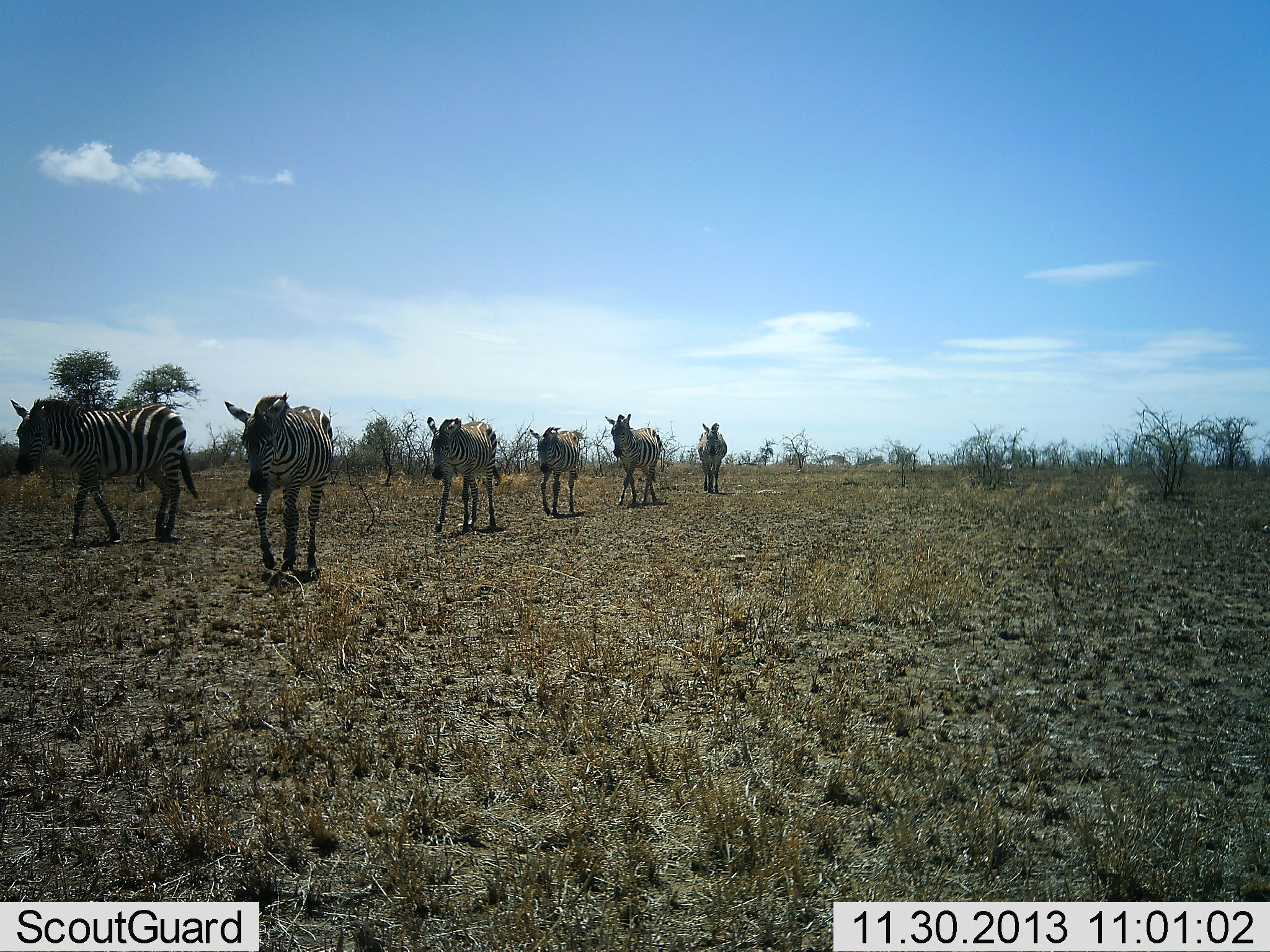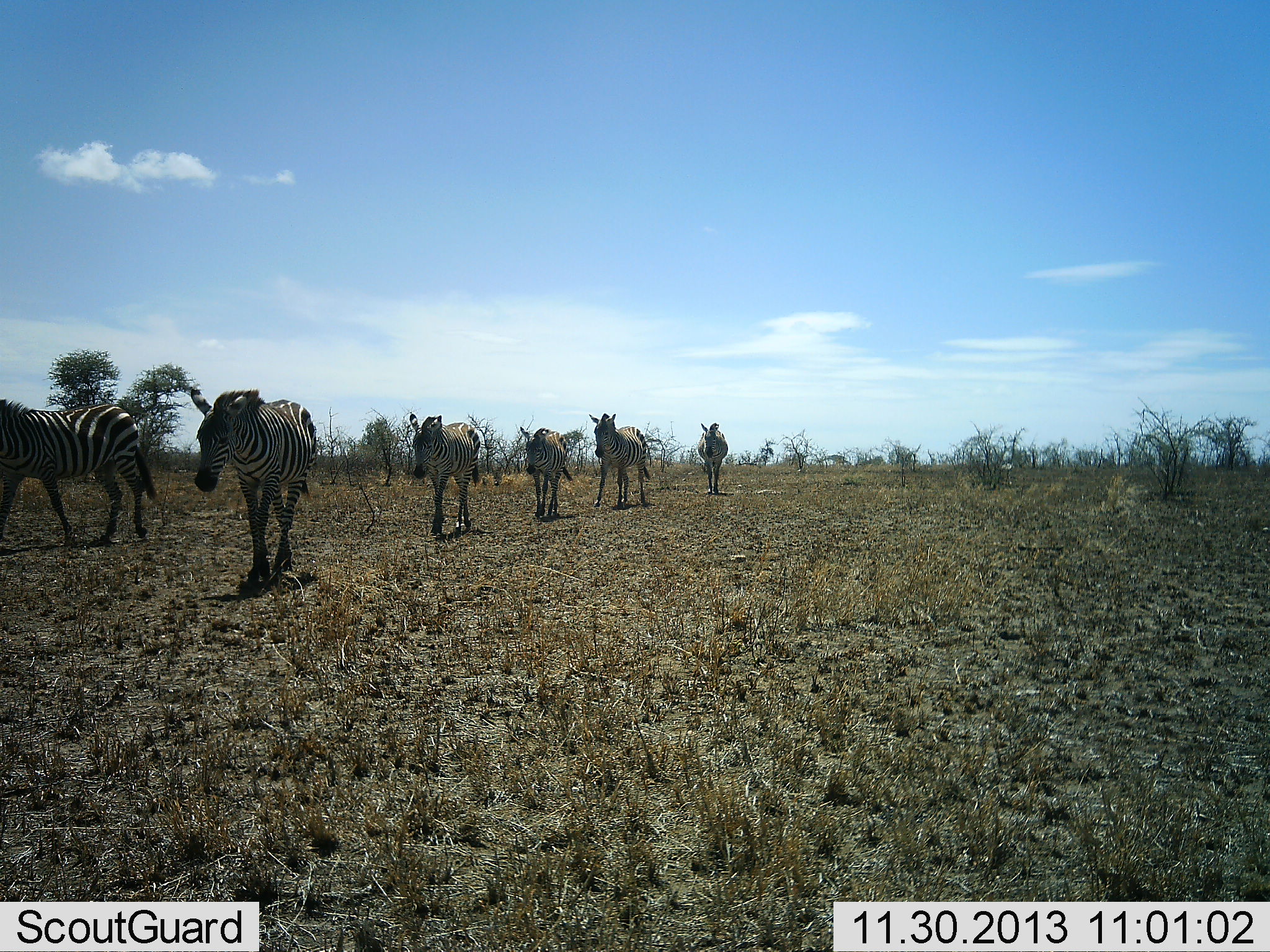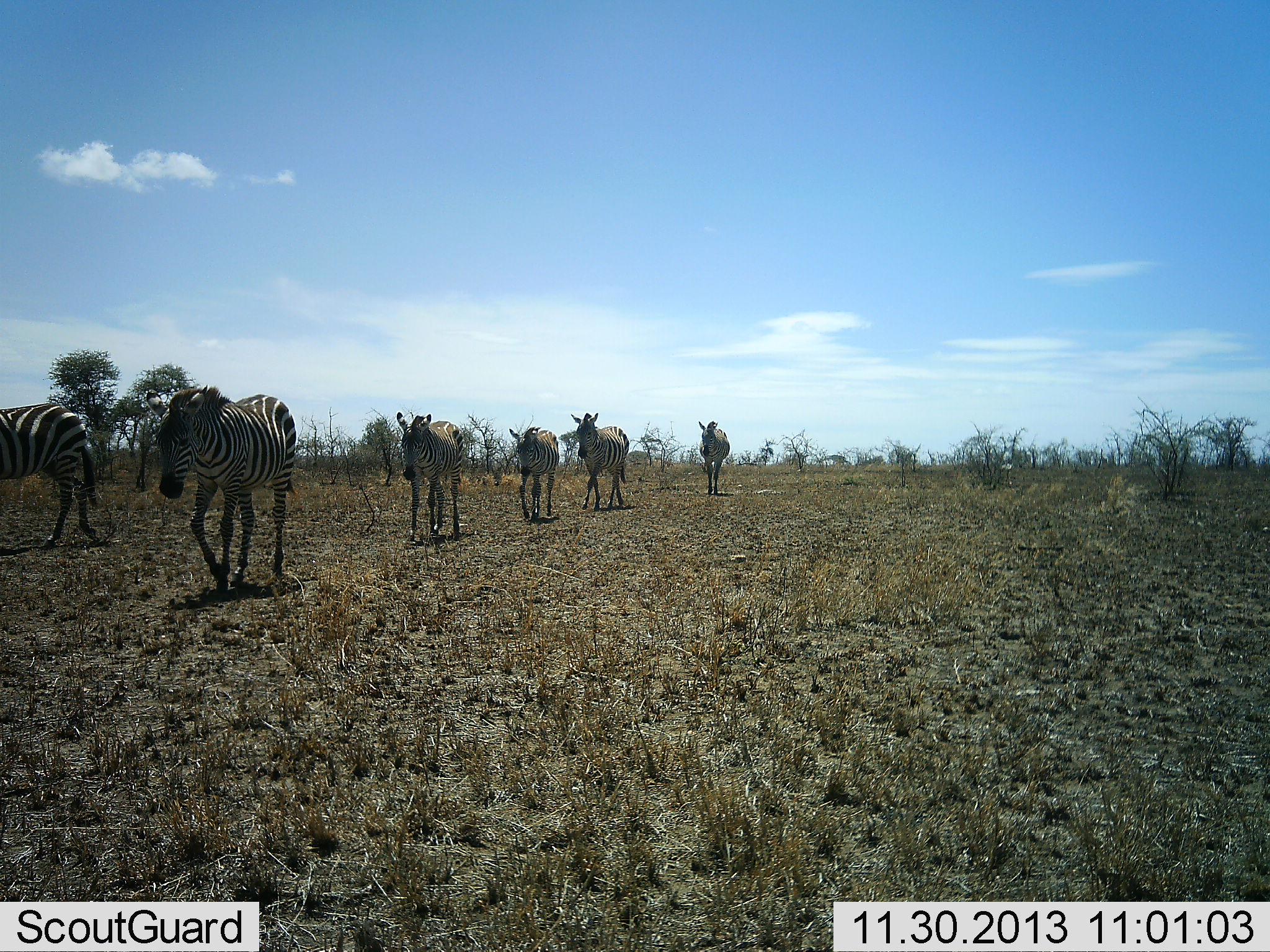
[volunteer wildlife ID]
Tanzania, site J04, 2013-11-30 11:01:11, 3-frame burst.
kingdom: Animalia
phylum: Chordata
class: Mammalia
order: Perissodactyla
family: Equidae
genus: Equus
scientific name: Equus quagga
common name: plains zebra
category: zebra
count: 6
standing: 10%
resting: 0%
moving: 100%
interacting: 0%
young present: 0%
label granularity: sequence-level